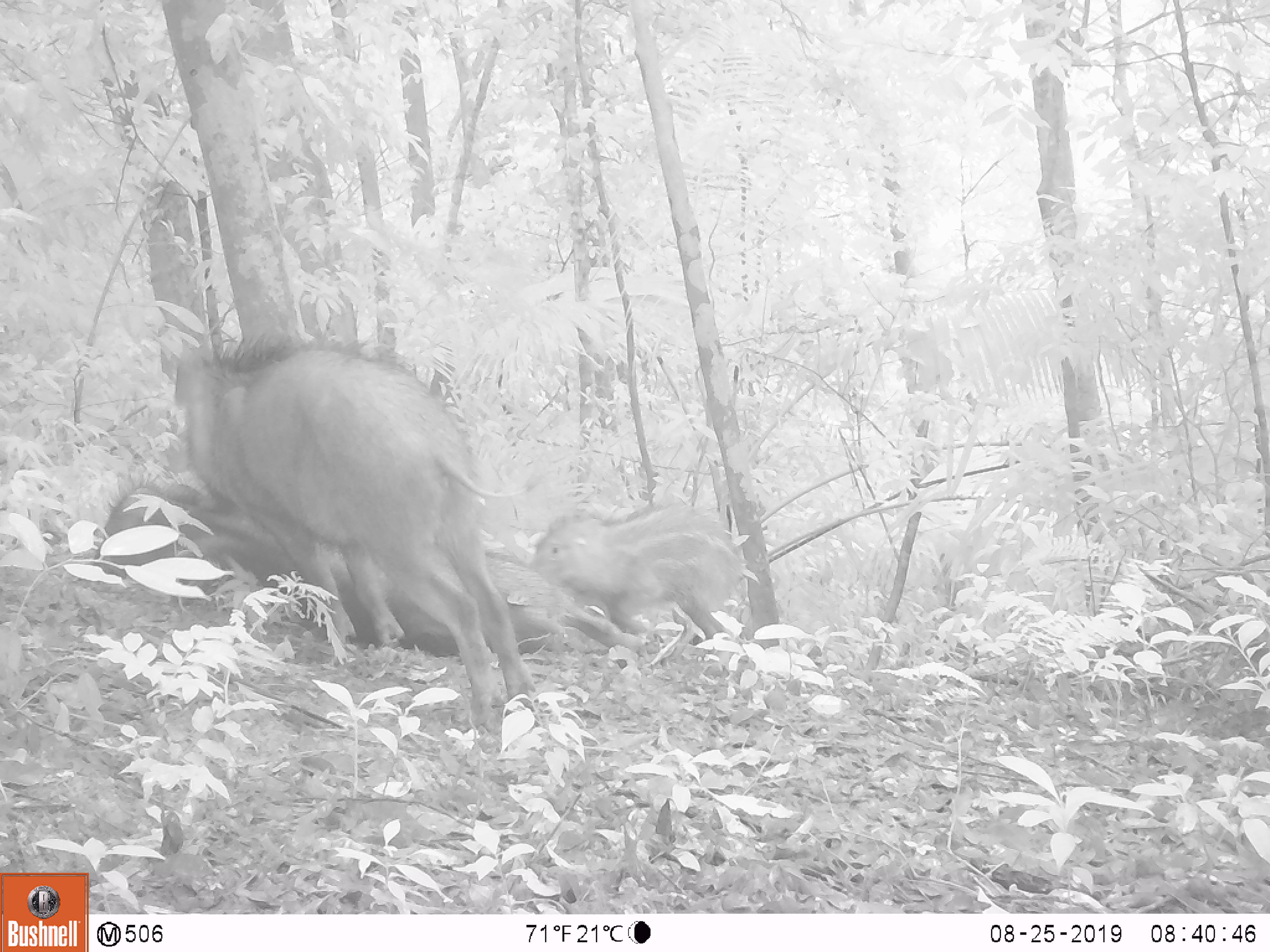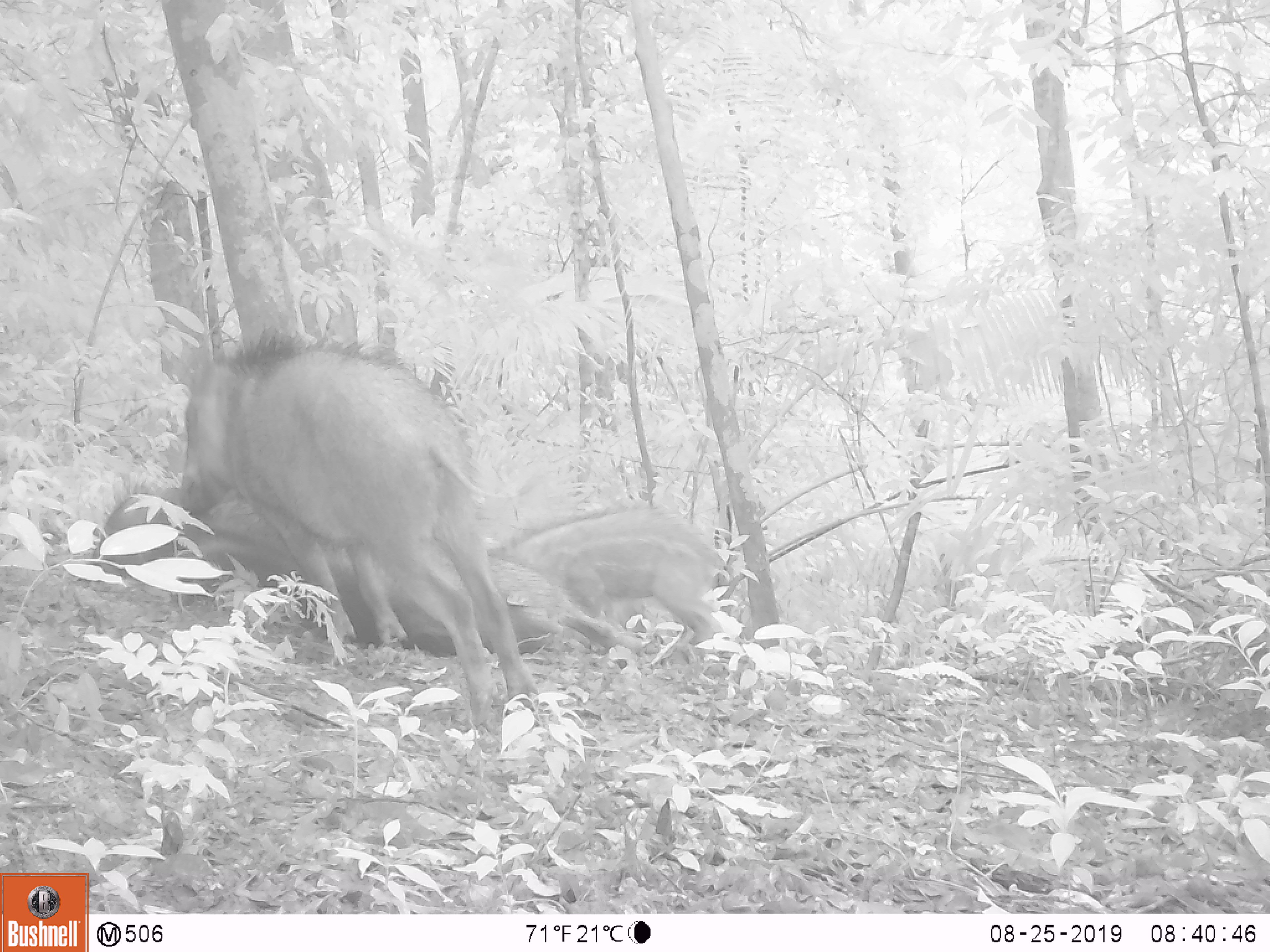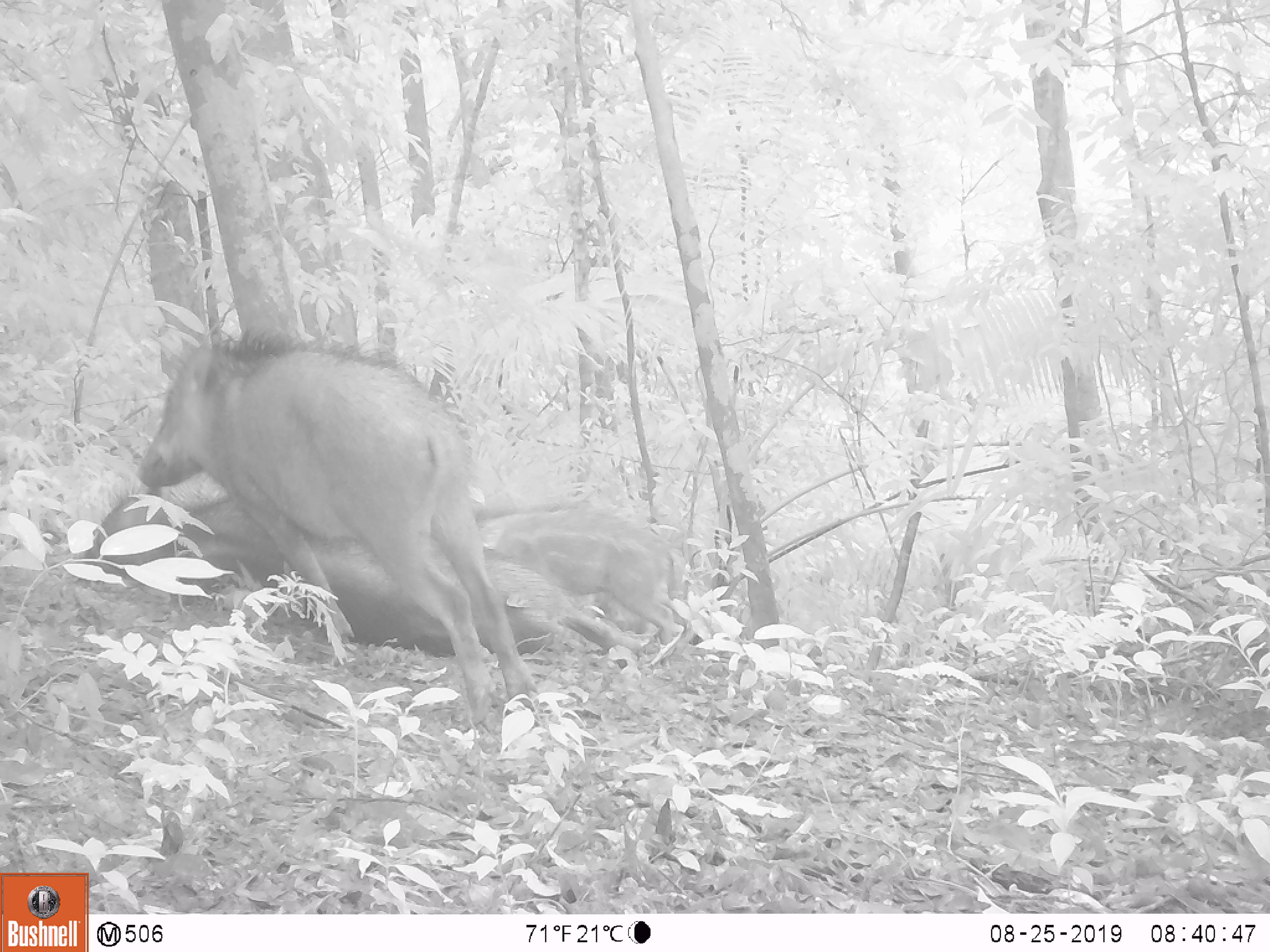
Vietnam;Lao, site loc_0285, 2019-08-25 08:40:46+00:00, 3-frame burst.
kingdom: Animalia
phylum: Chordata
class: Mammalia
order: Artiodactyla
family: Suidae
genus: Sus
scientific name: Sus scrofa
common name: eurasian wild pig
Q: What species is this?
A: Eurasian wild pig (Sus scrofa).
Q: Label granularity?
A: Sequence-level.